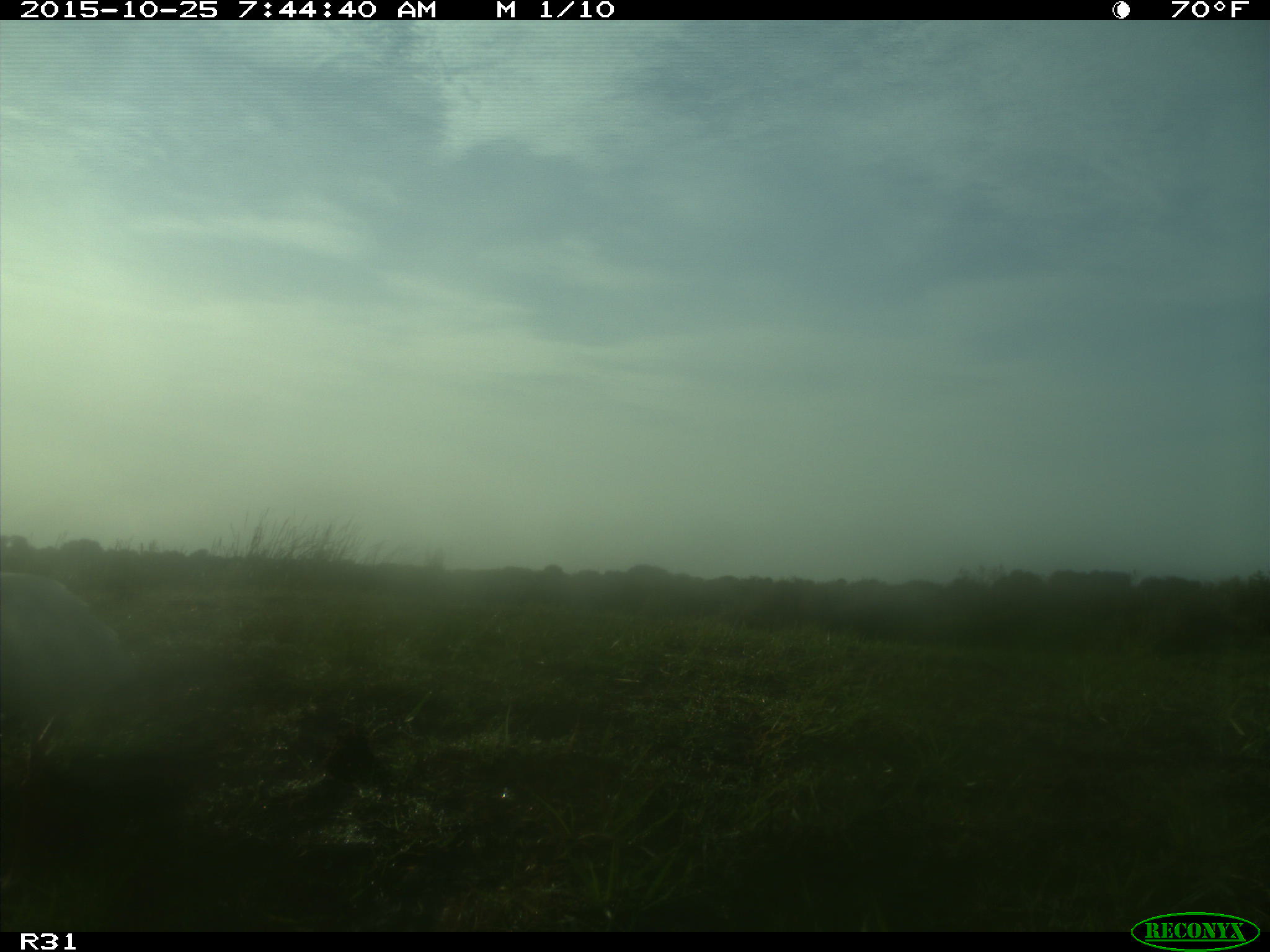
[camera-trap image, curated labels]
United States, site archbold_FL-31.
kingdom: Animalia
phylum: Chordata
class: Aves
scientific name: Aves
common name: birds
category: unidentified bird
Unidentified bird (birds) (Aves).